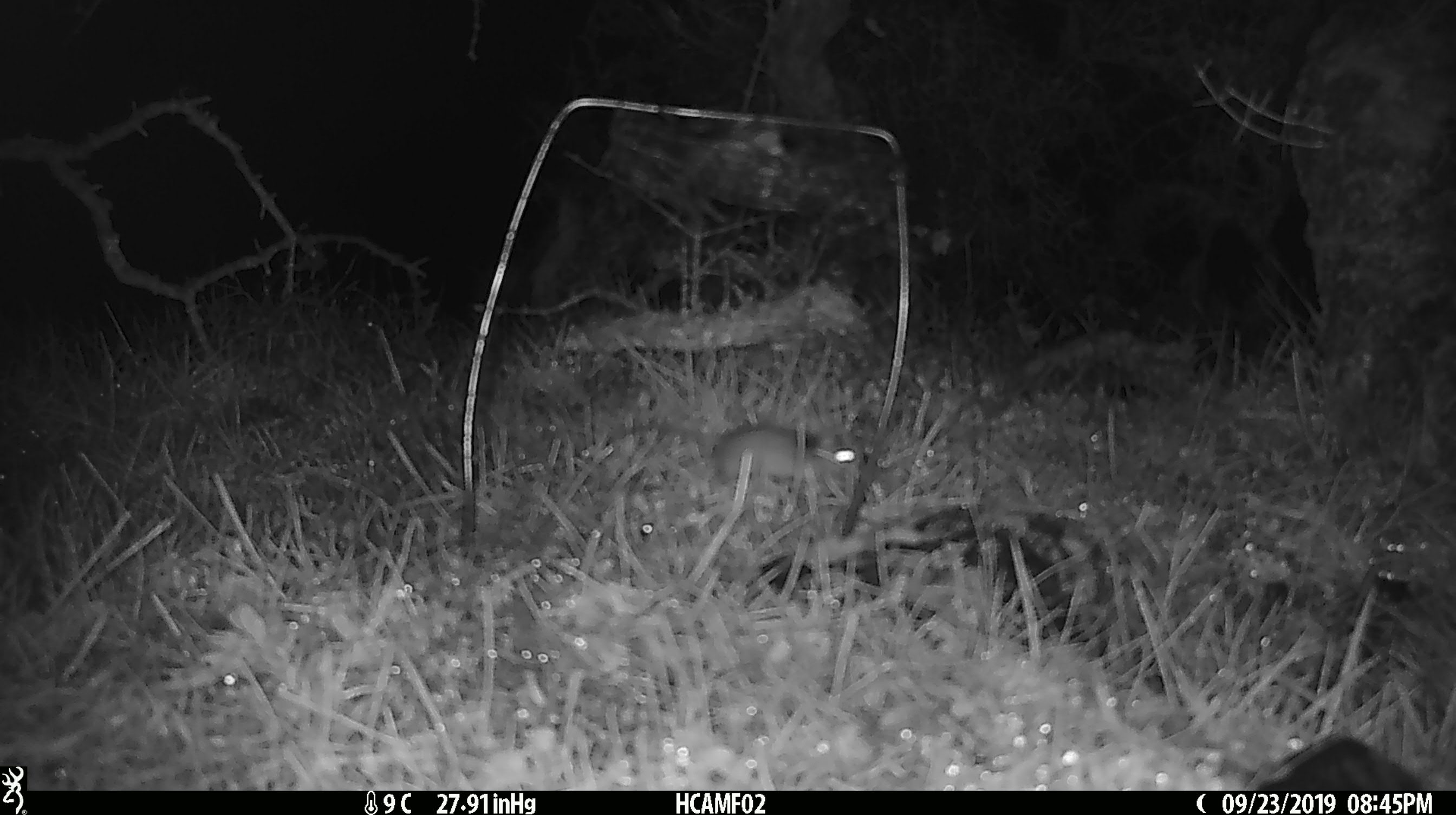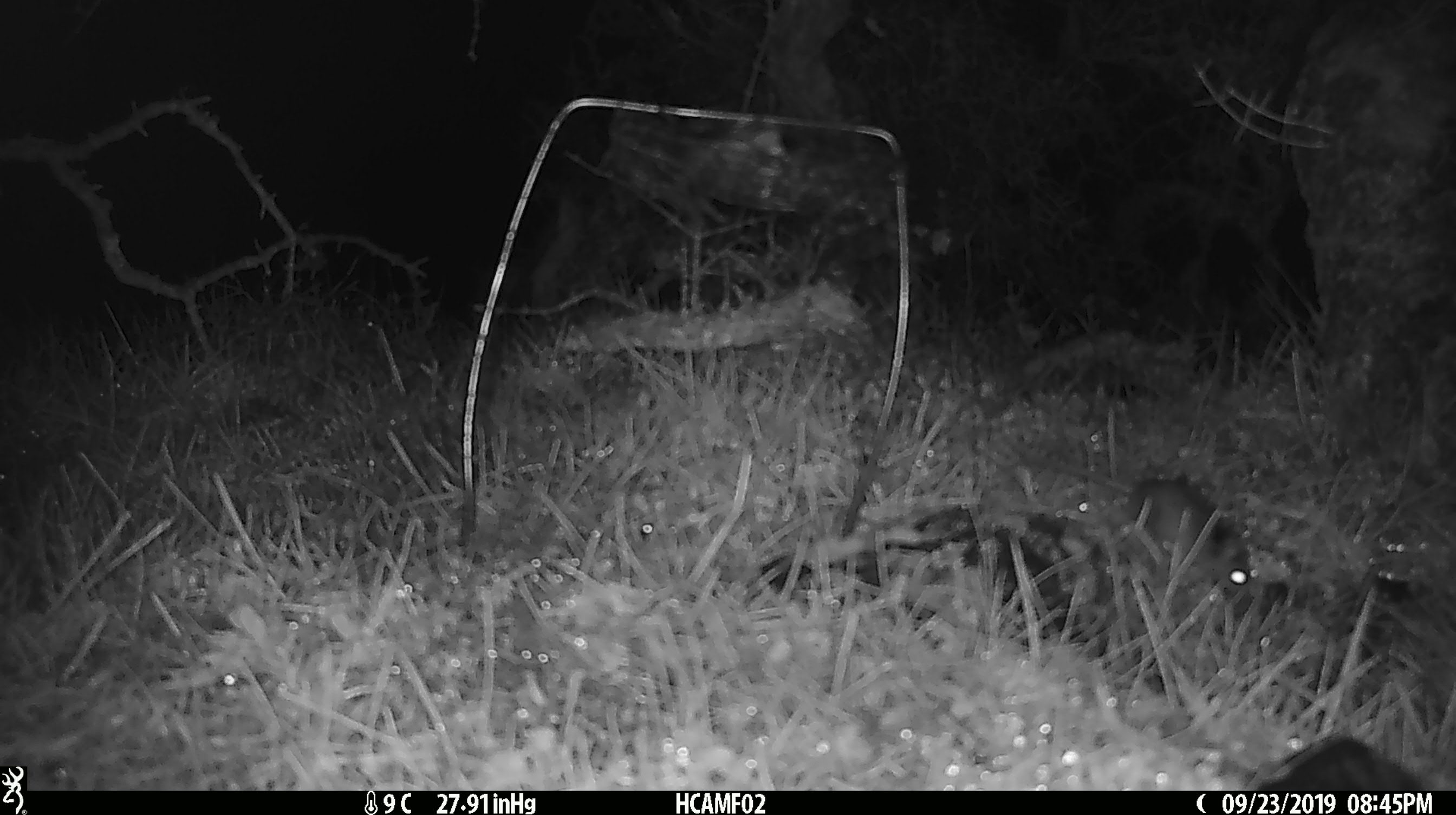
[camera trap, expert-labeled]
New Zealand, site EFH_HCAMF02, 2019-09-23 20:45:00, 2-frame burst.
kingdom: Animalia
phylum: Chordata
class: Mammalia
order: Rodentia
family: Muridae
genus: Mus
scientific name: Mus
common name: mouse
Mouse (Mus).